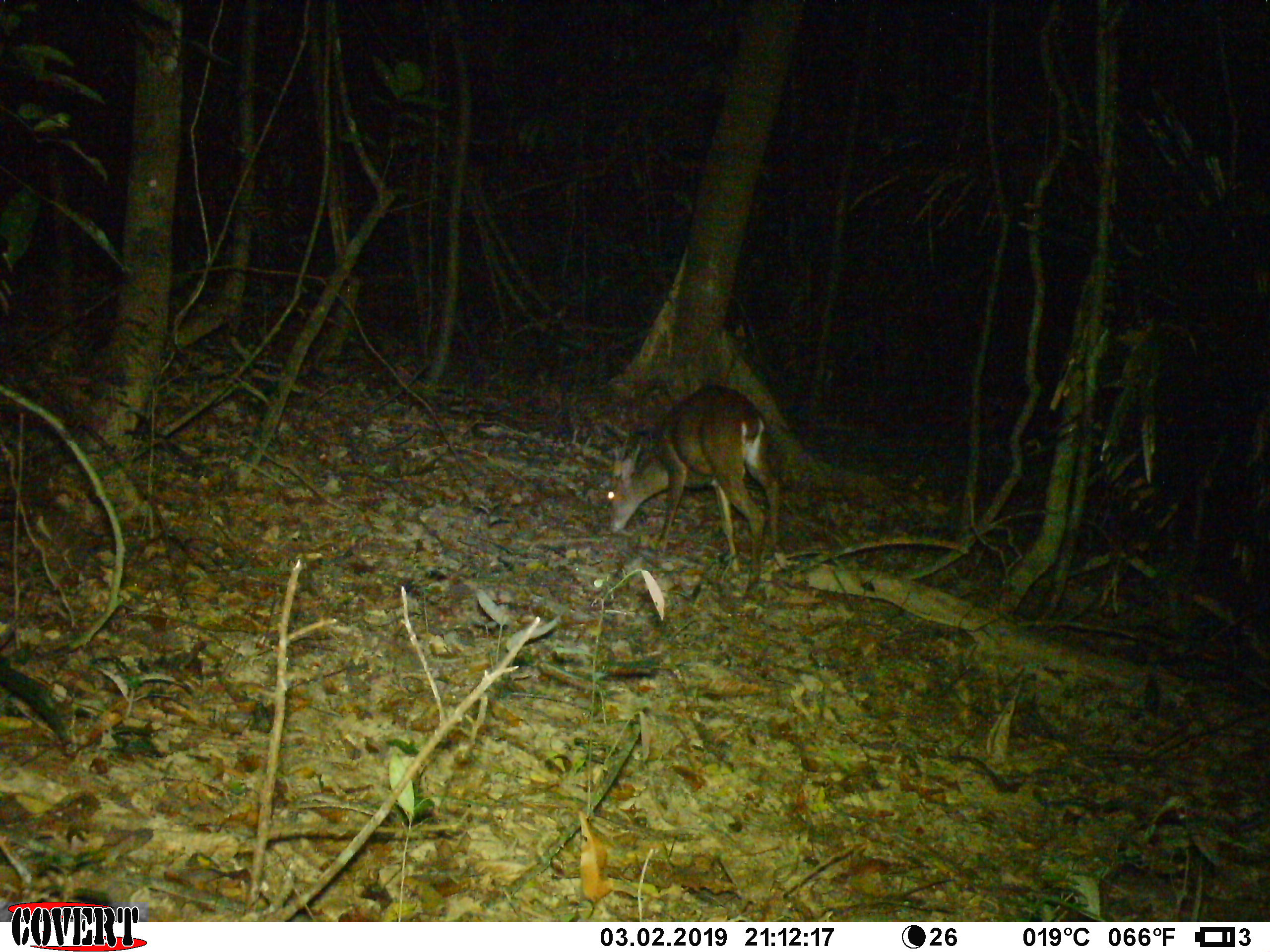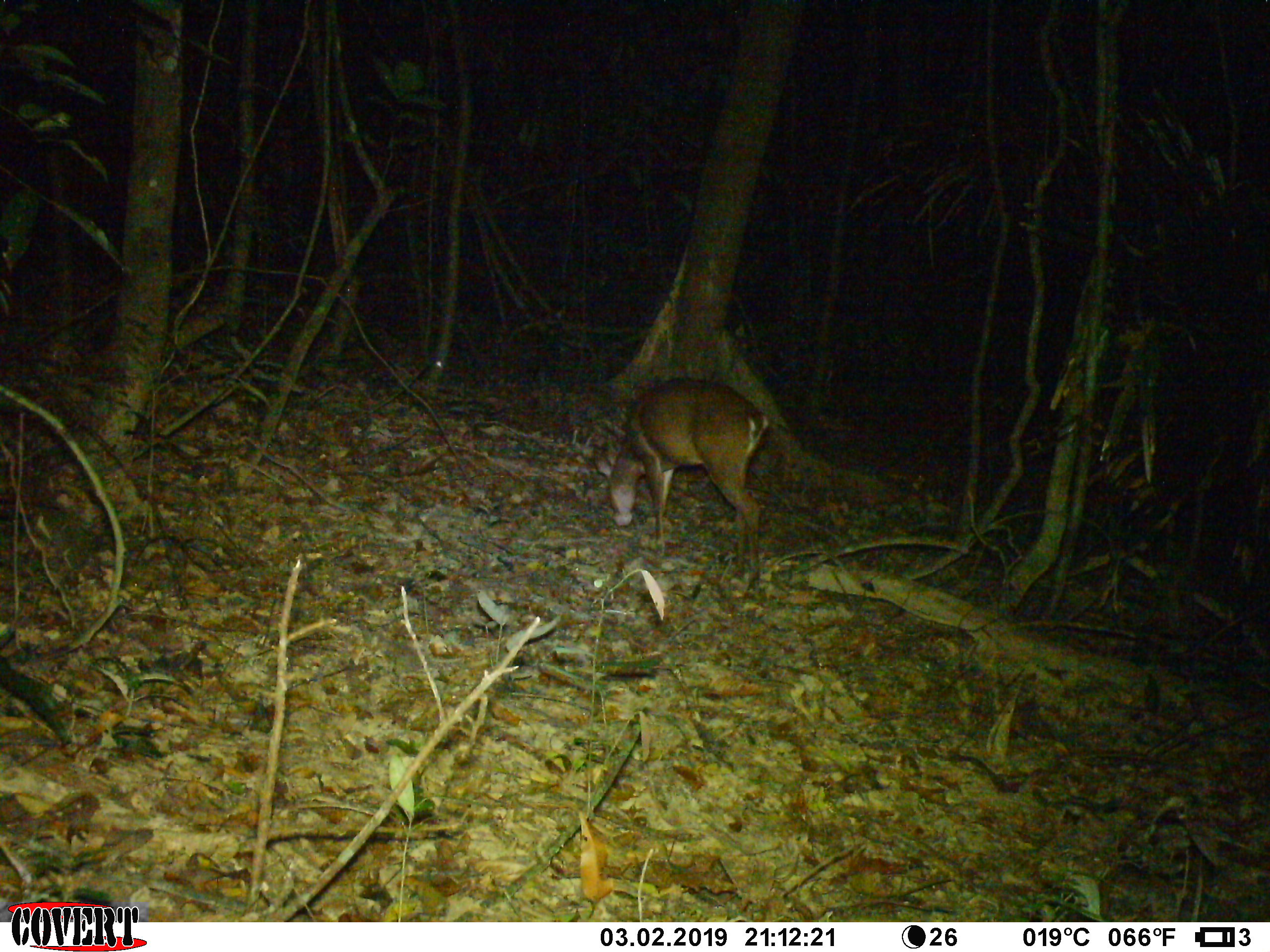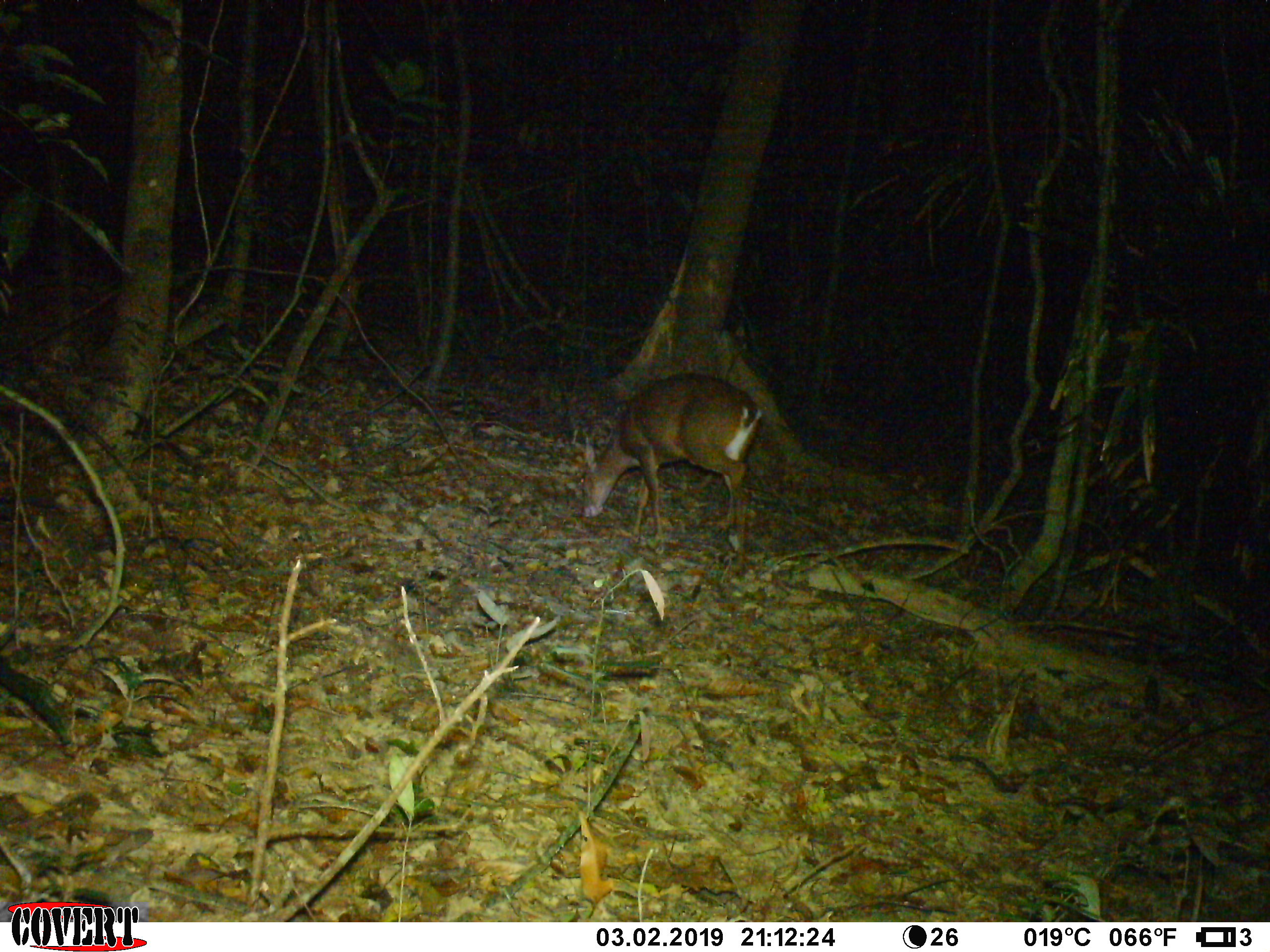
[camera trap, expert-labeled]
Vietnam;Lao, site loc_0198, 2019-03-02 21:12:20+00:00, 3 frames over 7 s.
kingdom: Animalia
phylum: Chordata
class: Mammalia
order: Artiodactyla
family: Cervidae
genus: Muntiacus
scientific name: Muntiacus vuquangensis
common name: large-antlered muntjac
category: large antlered muntjac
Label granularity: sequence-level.